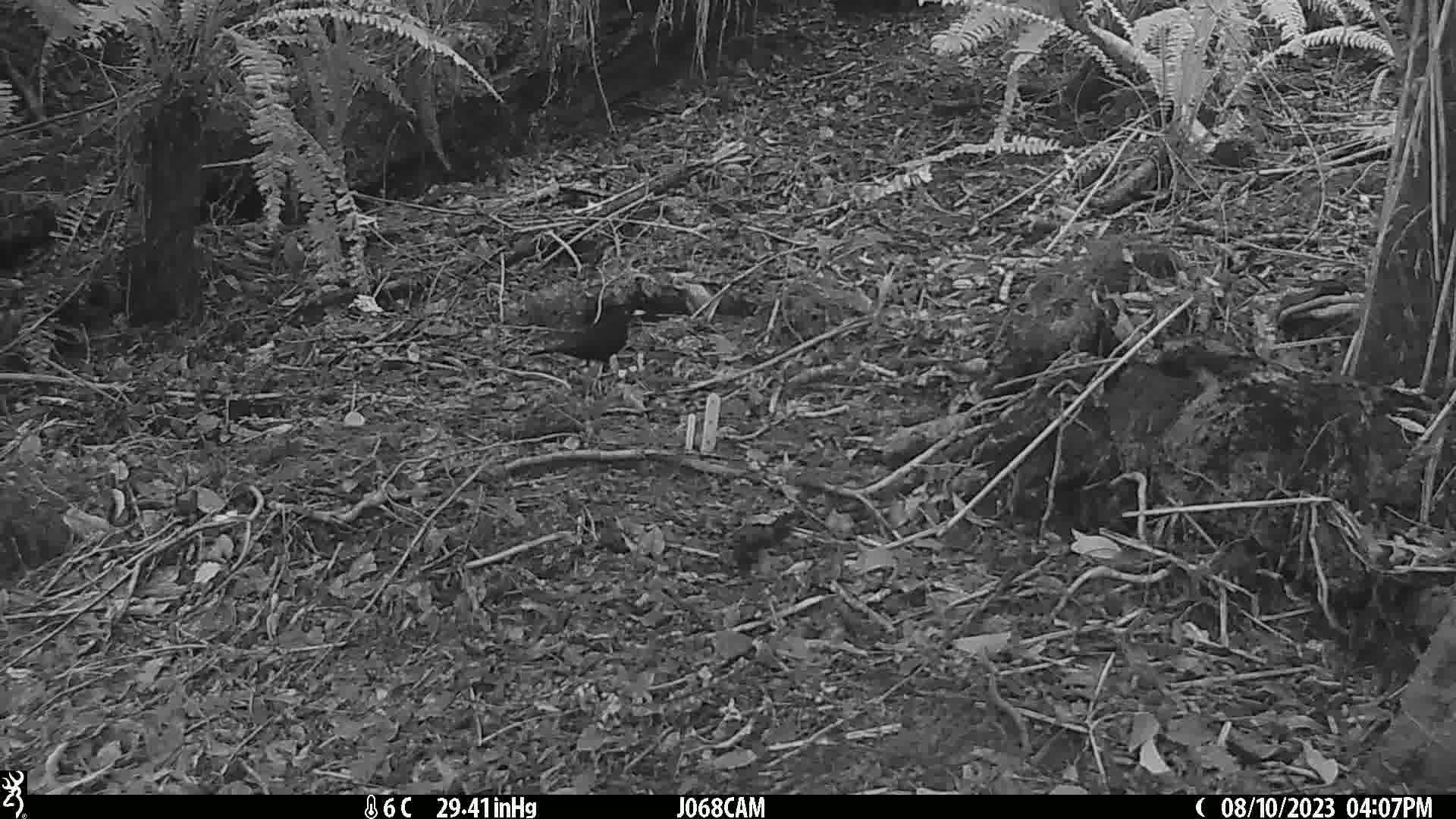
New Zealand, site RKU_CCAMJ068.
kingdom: Animalia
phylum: Chordata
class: Aves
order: Passeriformes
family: Turdidae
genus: Turdus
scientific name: Turdus merula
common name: eurasian blackbird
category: blackbird